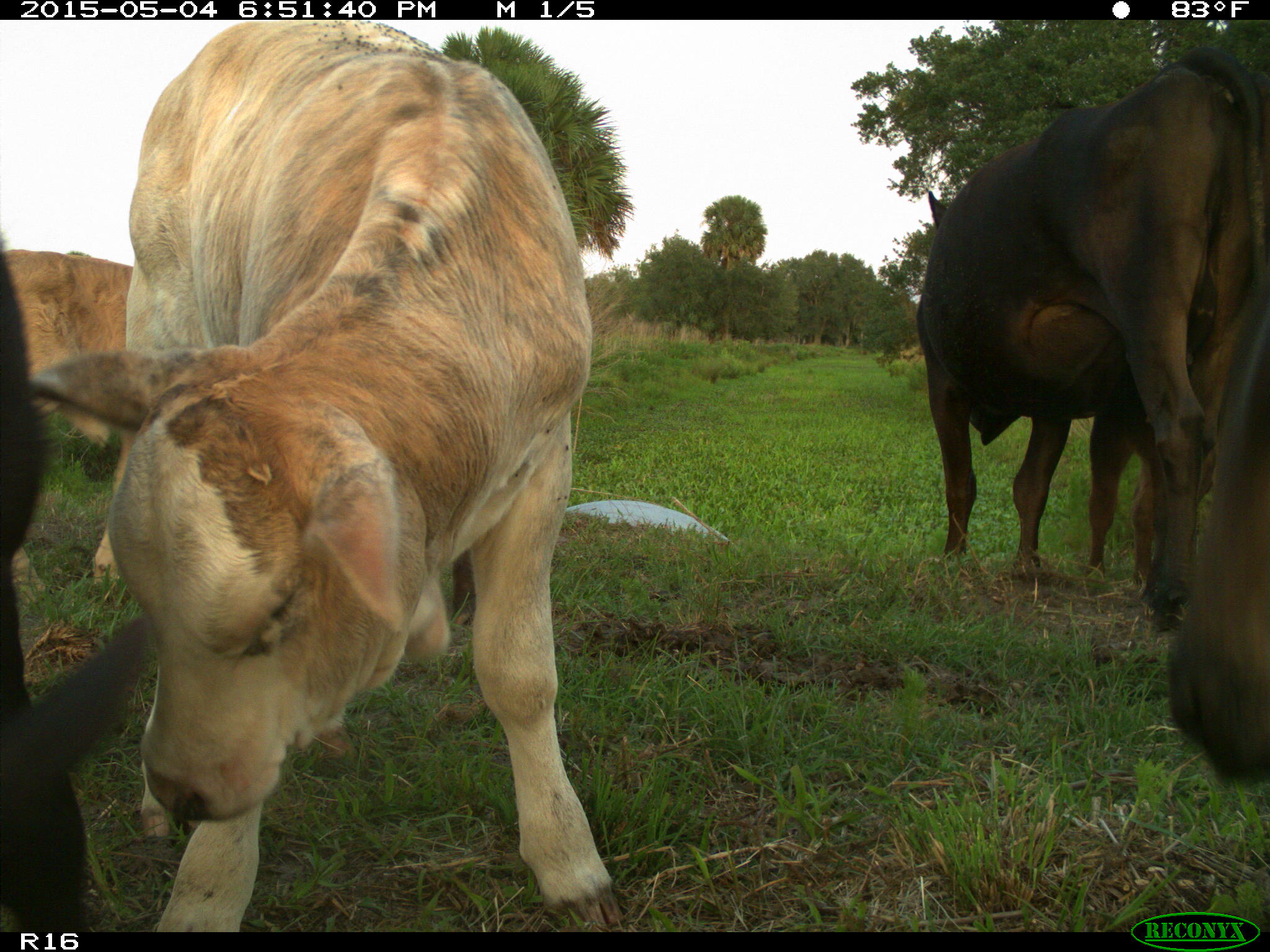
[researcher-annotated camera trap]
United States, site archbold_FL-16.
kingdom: Animalia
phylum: Chordata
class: Mammalia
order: Artiodactyla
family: Bovidae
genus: Bos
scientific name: Bos taurus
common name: domestic cow